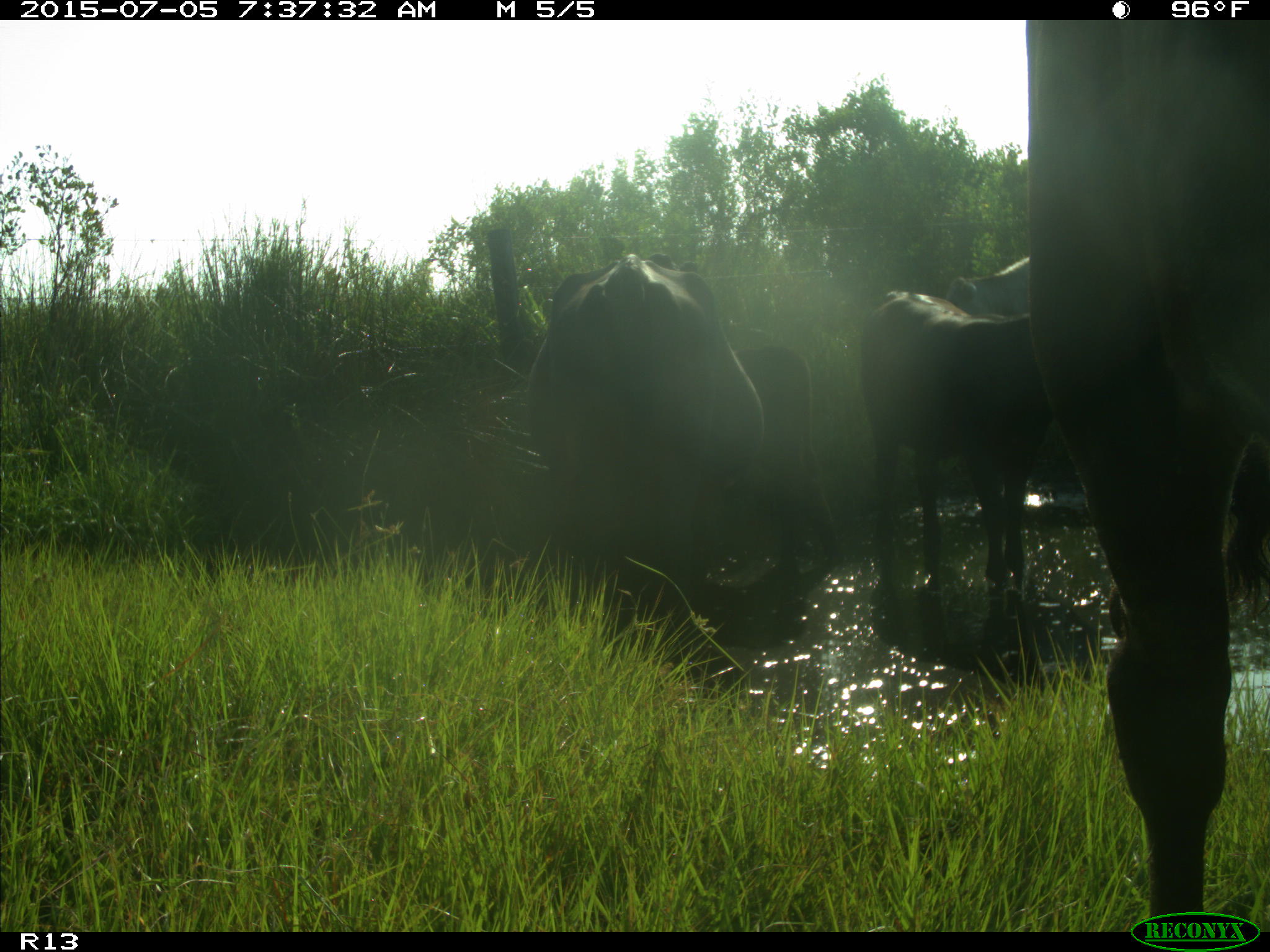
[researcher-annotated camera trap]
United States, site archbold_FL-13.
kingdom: Animalia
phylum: Chordata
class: Mammalia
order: Artiodactyla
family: Bovidae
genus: Bos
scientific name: Bos taurus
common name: domestic cow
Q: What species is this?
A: Bos taurus (domestic cow).